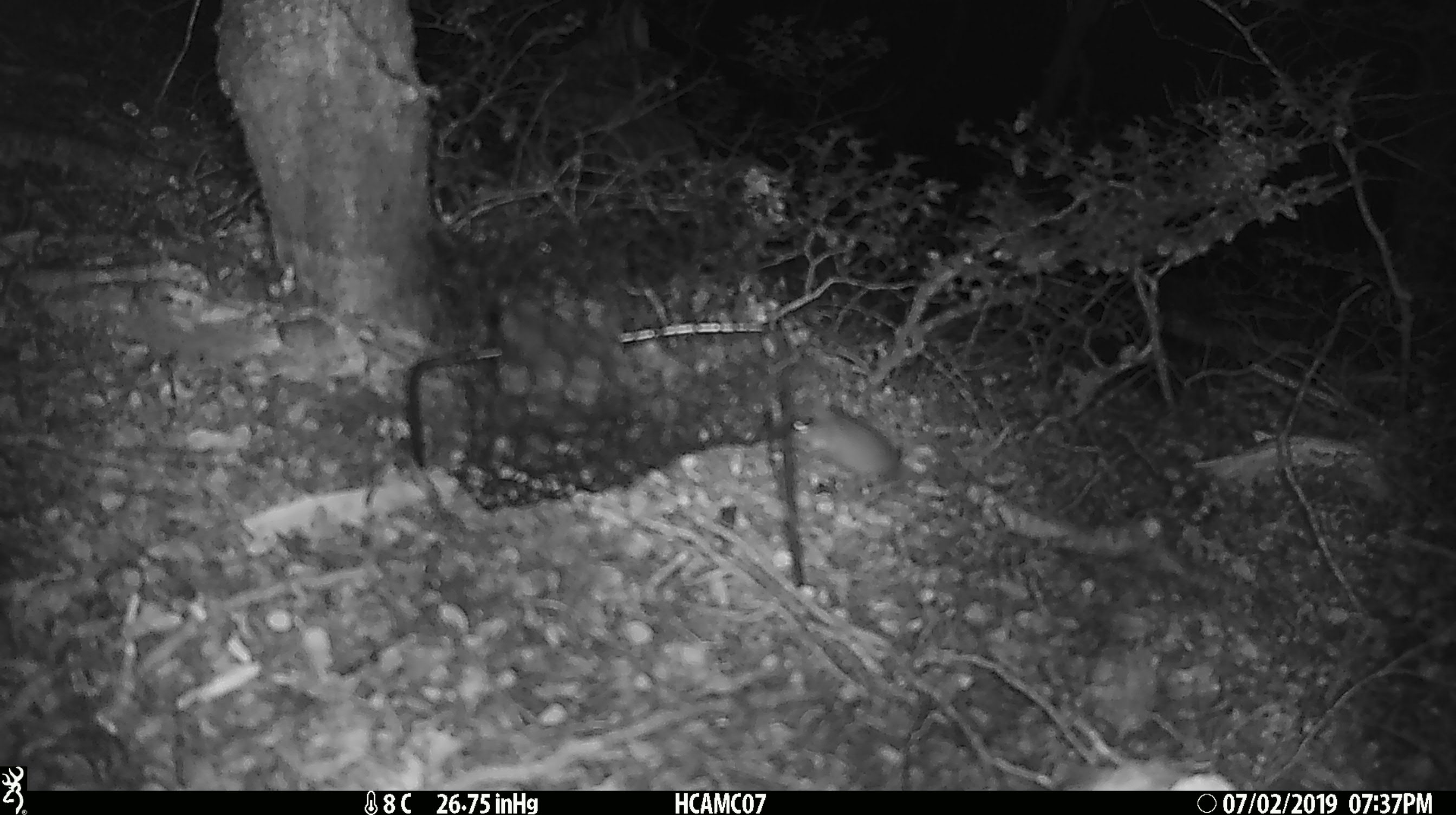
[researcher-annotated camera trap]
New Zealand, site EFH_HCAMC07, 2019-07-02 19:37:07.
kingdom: Animalia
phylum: Chordata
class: Mammalia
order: Rodentia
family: Muridae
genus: Mus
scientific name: Mus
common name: mouse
Mouse (Mus).